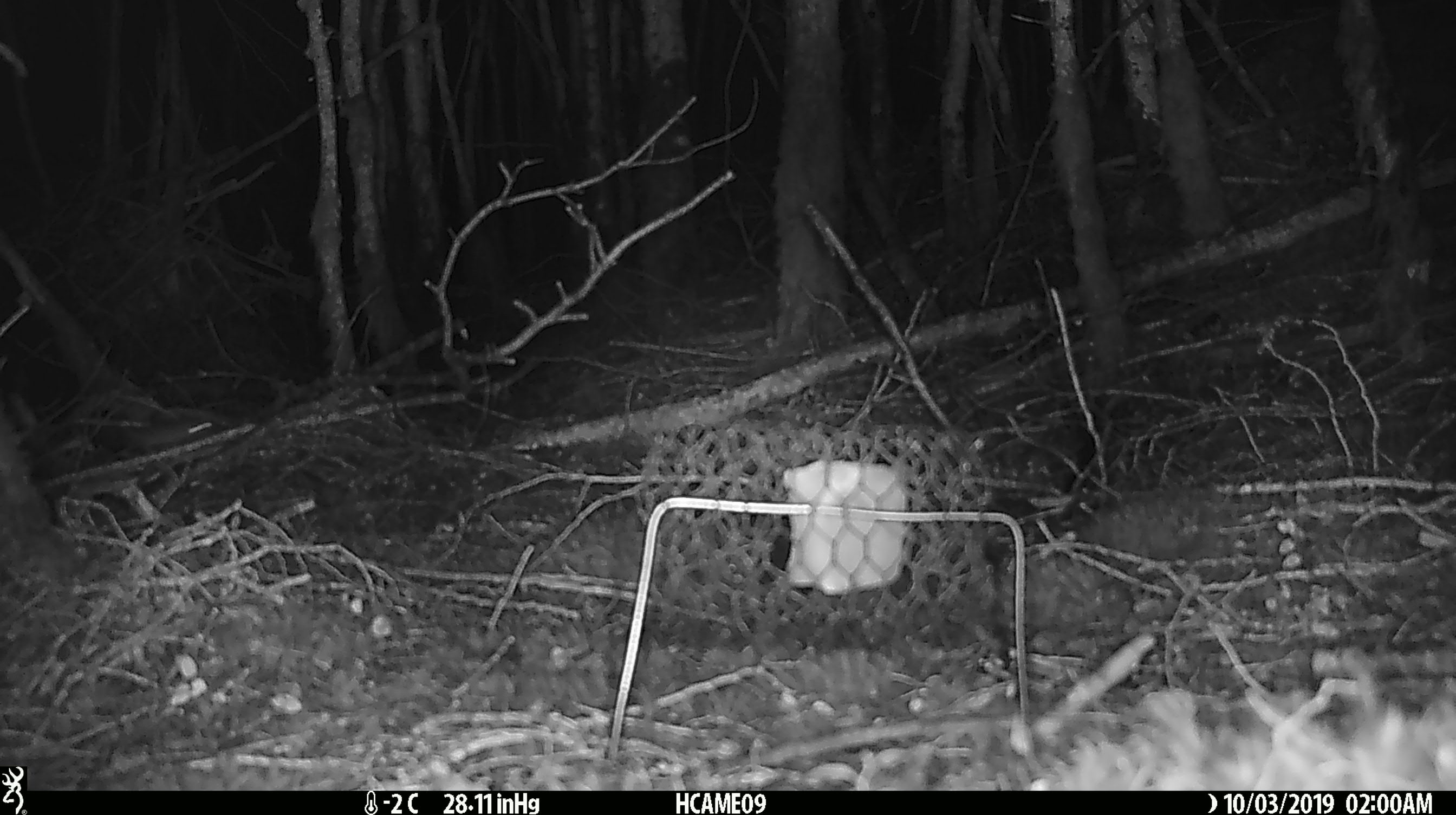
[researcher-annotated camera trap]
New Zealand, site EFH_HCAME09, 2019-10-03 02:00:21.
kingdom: Animalia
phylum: Chordata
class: Mammalia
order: Rodentia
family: Muridae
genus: Mus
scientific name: Mus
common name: mouse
Mouse (Mus).